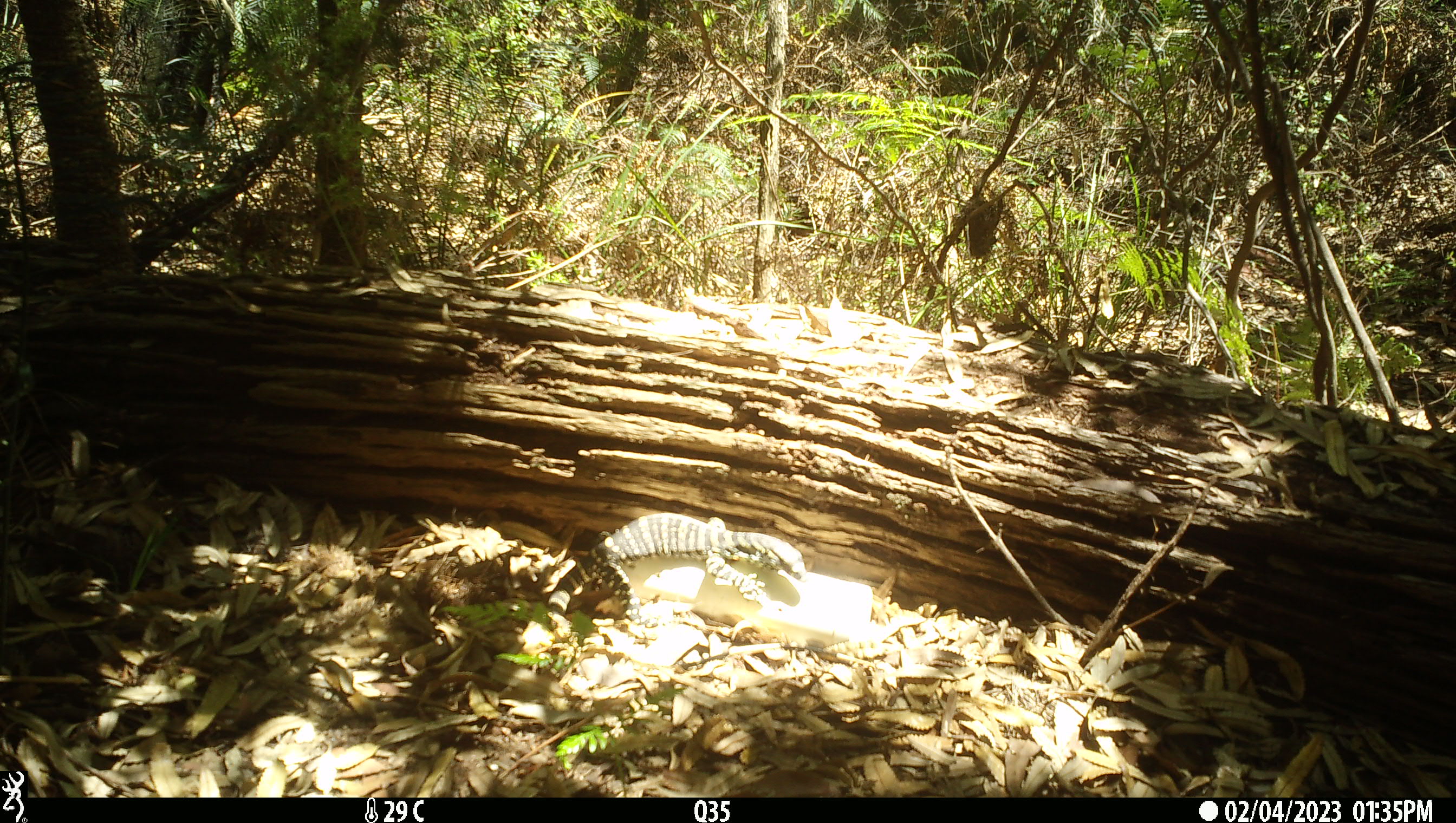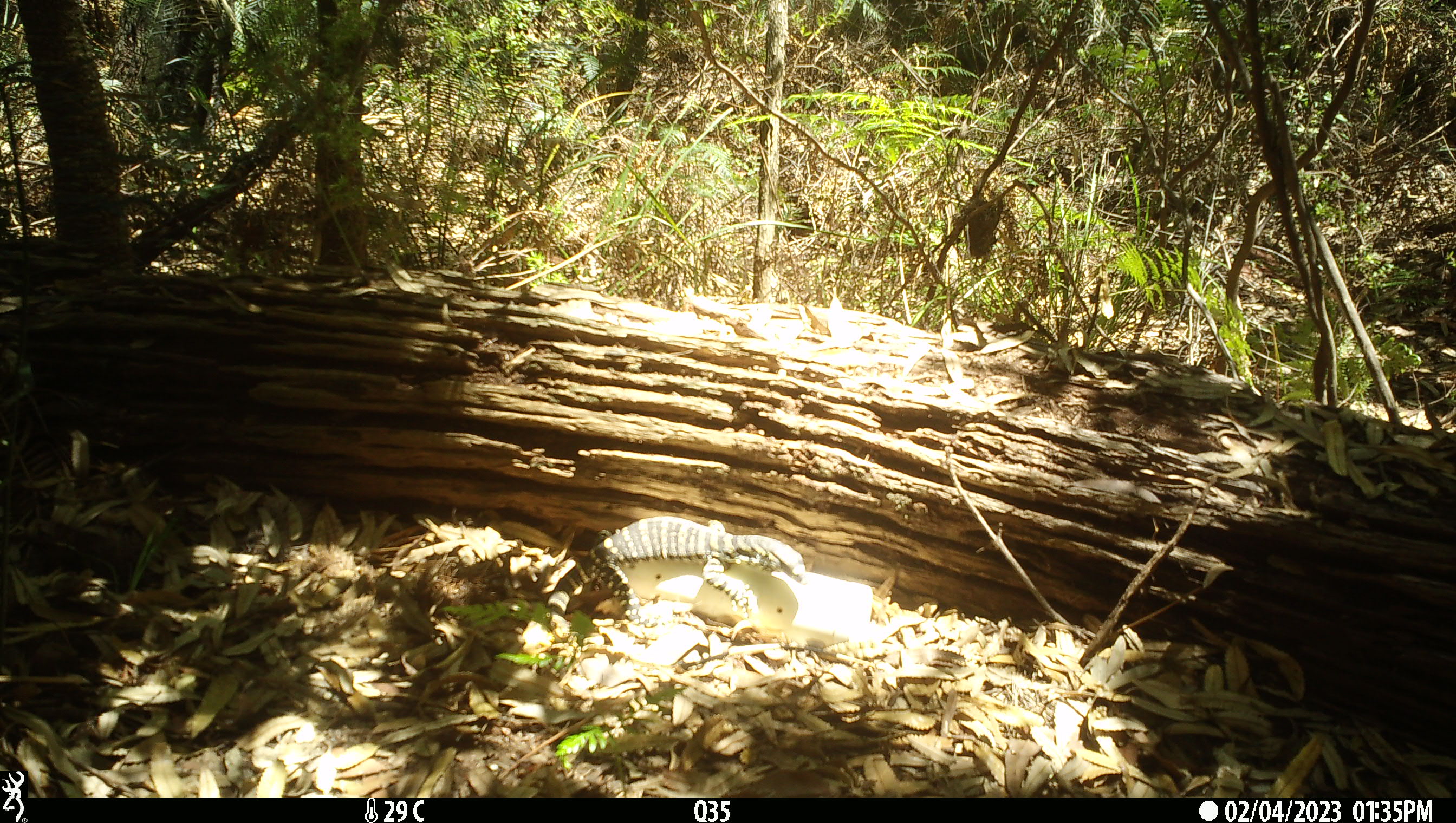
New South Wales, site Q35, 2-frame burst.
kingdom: Animalia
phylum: Chordata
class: Reptilia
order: Squamata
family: Varanidae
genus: Varanus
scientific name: Varanus varius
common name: lace monitor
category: goanna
Goanna (lace monitor) (Varanus varius).